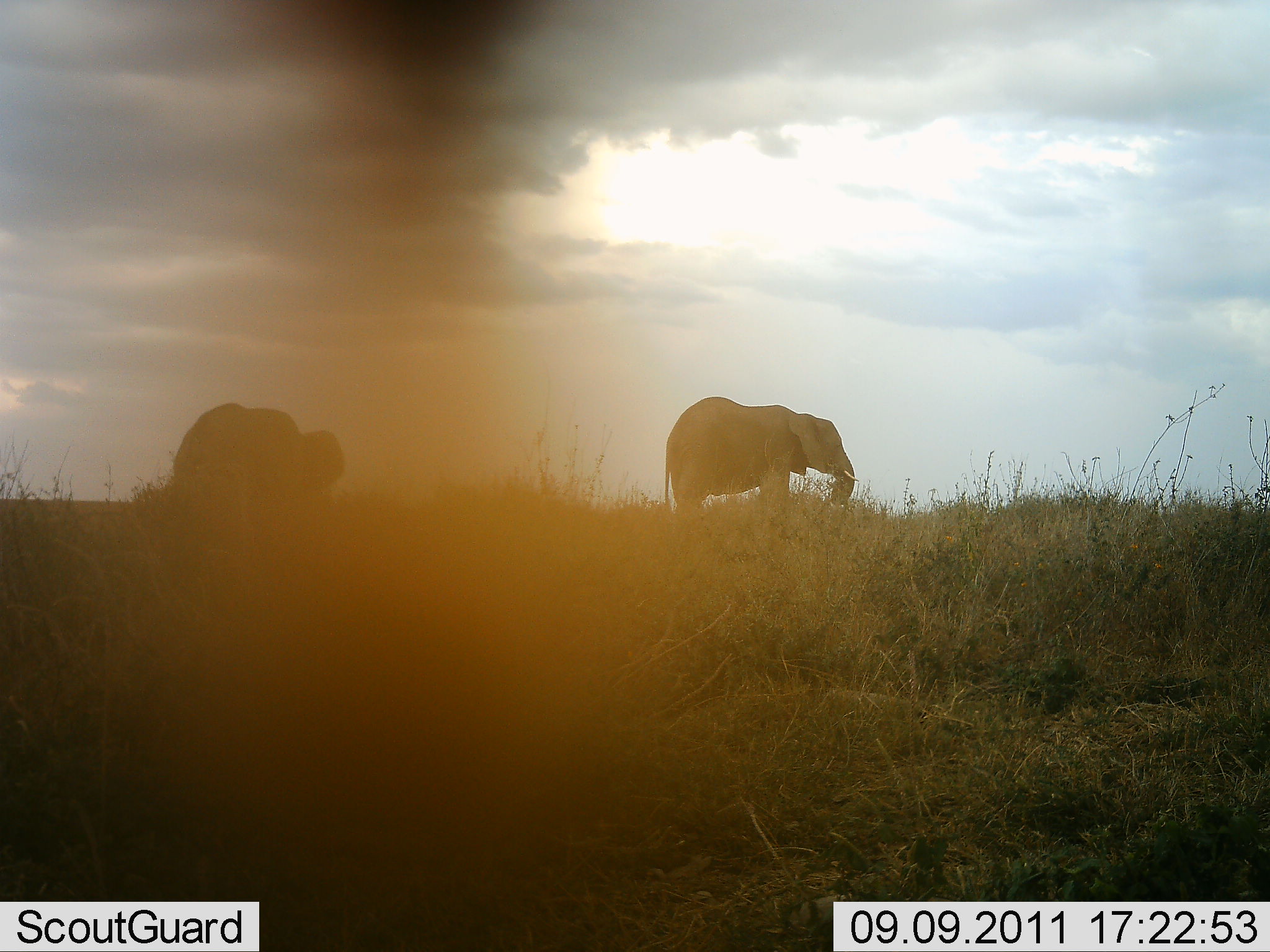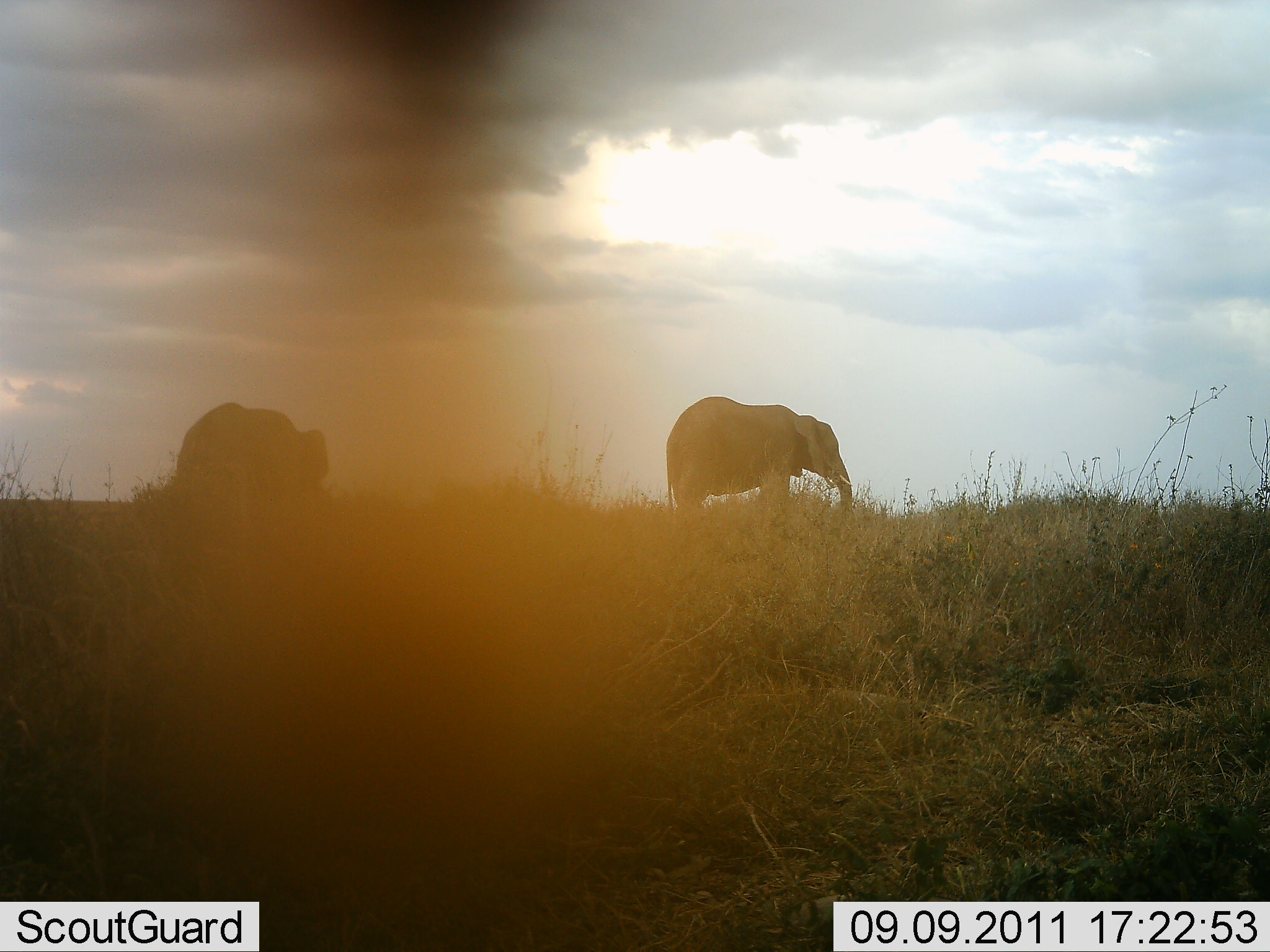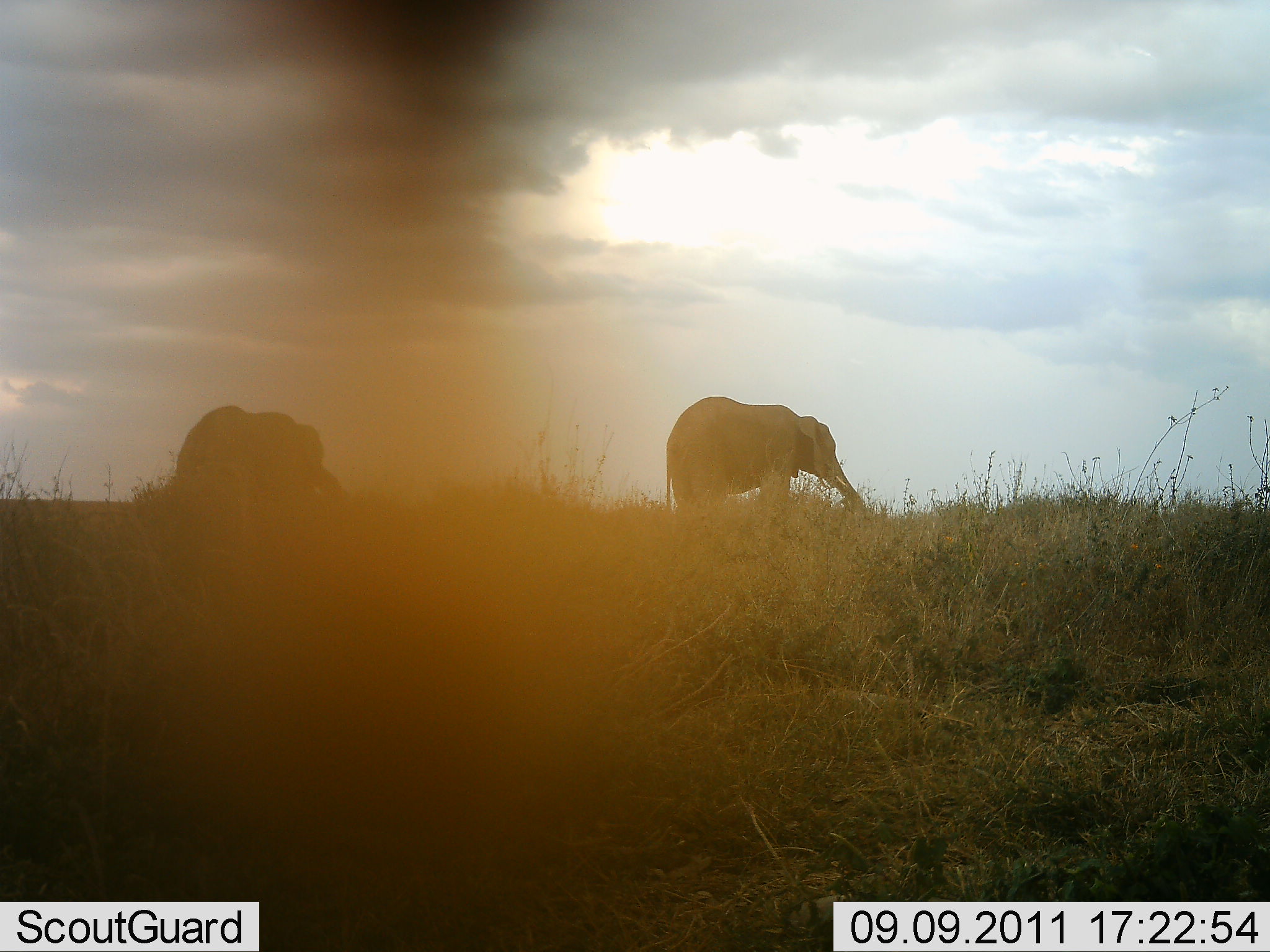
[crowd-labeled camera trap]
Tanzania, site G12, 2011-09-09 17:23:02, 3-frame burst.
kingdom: Animalia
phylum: Chordata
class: Mammalia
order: Proboscidea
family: Elephantidae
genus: Loxodonta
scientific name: Loxodonta africana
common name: african bush elephant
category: elephant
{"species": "elephant (african bush elephant) (Loxodonta africana)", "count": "2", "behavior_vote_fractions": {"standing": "62%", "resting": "8%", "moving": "23%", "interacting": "0%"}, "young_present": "0%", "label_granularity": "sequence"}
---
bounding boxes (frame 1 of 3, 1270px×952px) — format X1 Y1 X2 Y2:
animal: 664 396 855 524; 171 402 343 520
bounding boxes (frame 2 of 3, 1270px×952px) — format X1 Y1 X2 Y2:
animal: 665 394 852 533; 171 402 343 520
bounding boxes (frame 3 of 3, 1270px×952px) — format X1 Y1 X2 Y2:
animal: 664 394 867 530; 171 402 343 520